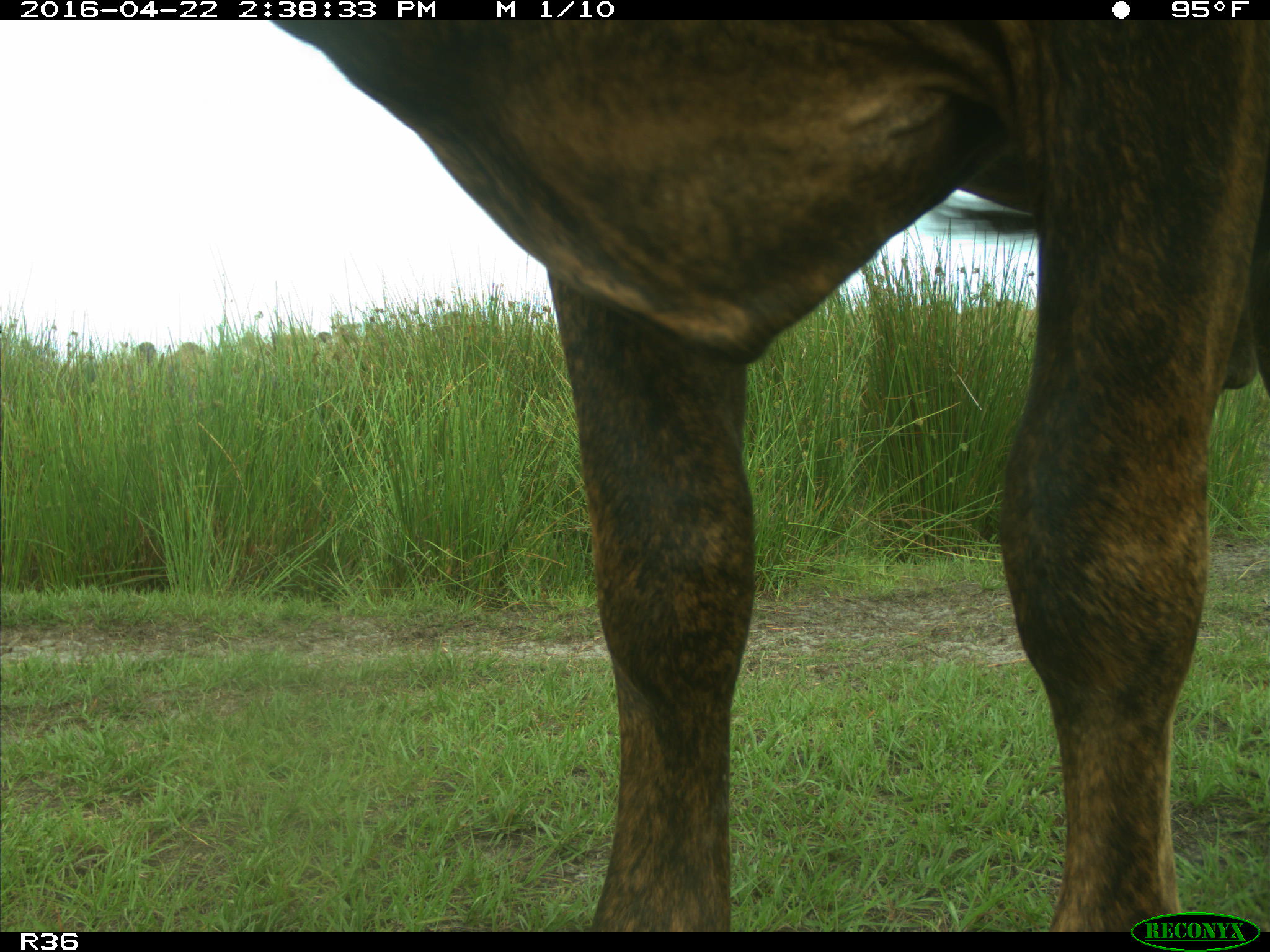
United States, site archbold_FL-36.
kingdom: Animalia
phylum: Chordata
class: Mammalia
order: Artiodactyla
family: Bovidae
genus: Bos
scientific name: Bos taurus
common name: domestic cow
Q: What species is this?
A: Bos taurus (domestic cow).